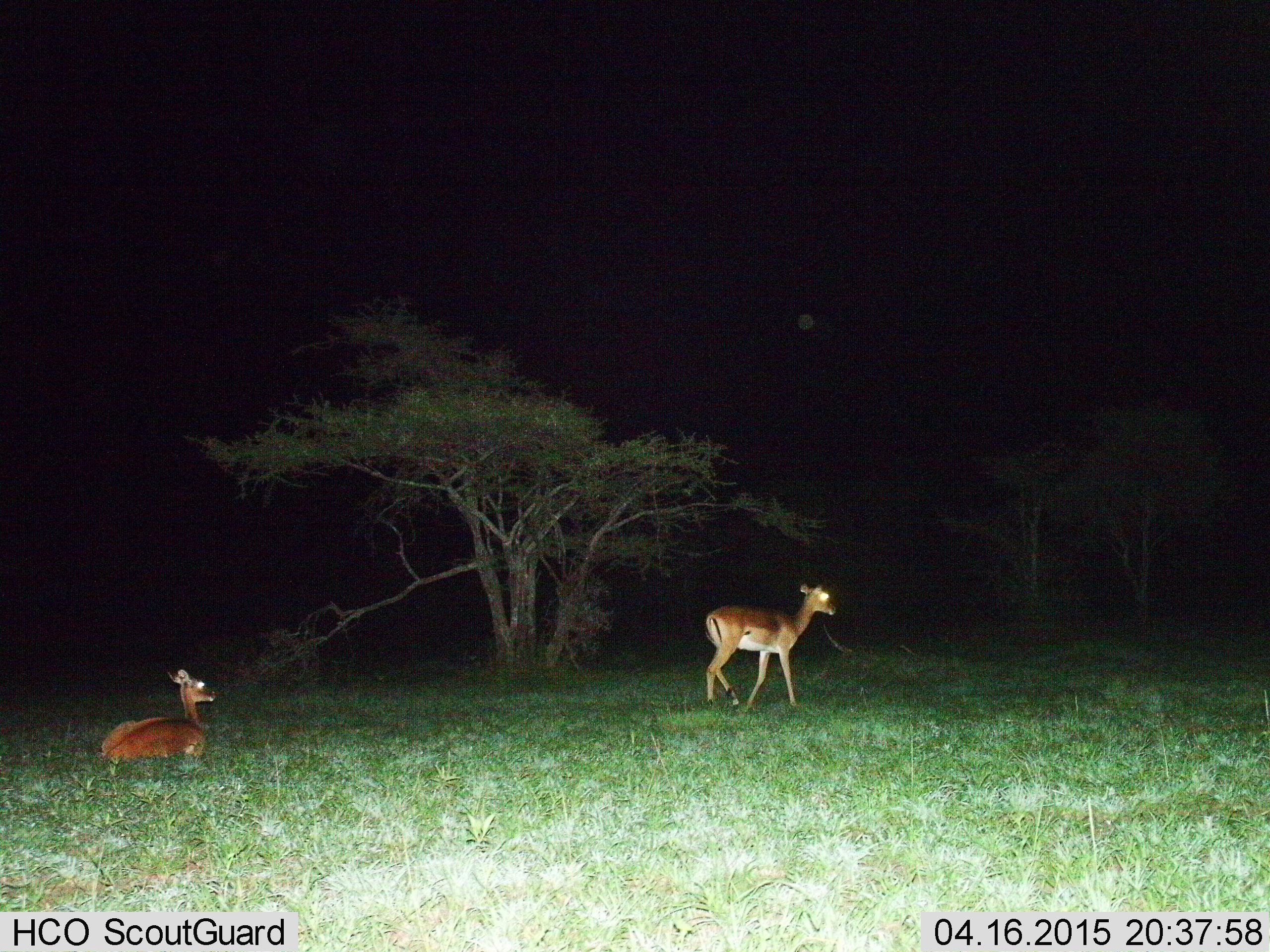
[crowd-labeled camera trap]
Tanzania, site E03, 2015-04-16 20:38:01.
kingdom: Animalia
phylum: Chordata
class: Mammalia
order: Artiodactyla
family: Bovidae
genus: Aepyceros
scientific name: Aepyceros melampus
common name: impala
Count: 2.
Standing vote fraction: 30%.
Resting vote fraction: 100%.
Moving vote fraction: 60%.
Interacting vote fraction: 0%.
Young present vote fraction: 0%.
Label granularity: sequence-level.